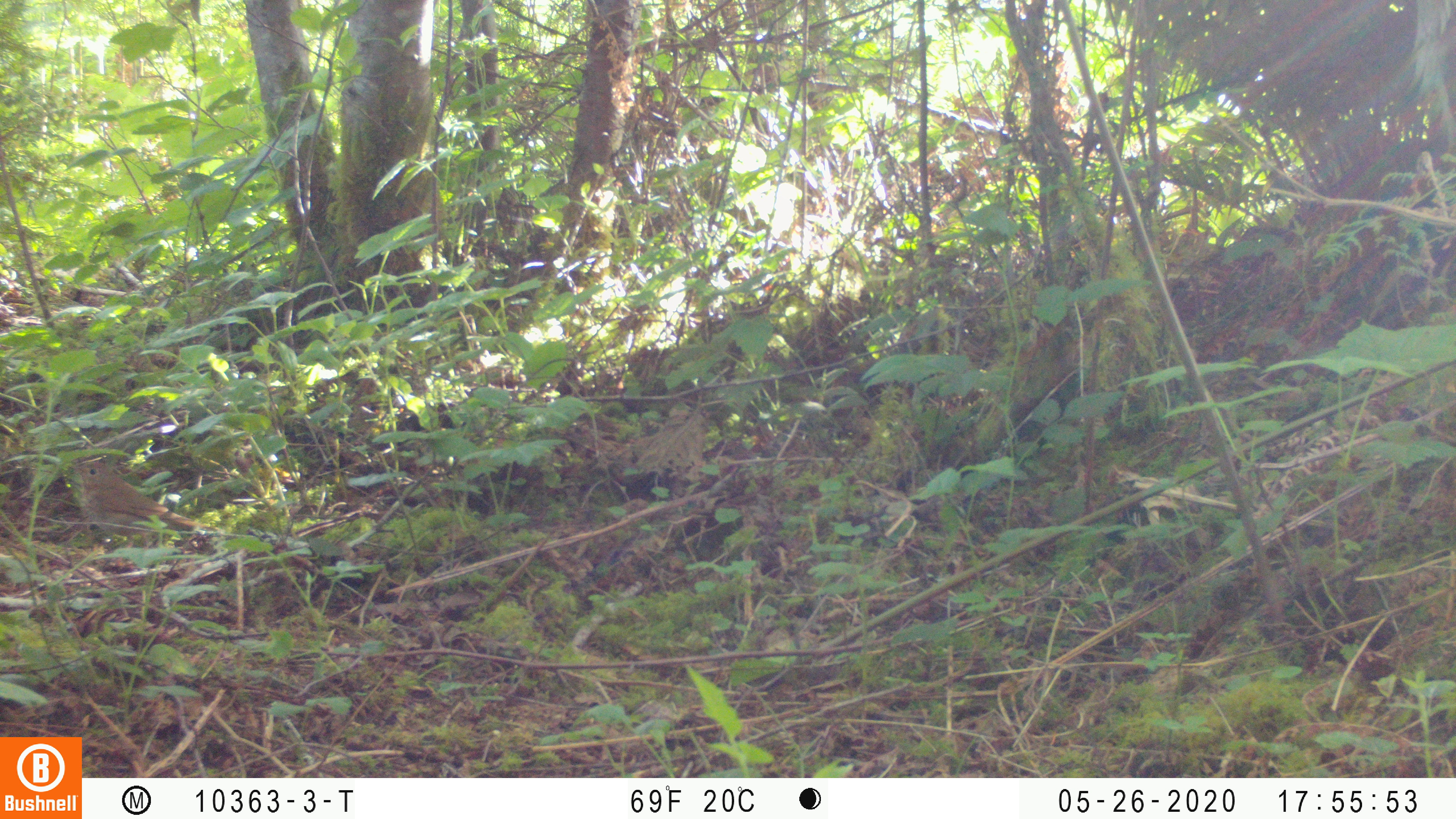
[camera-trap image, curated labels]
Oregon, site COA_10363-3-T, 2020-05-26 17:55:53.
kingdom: Animalia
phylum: Chordata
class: Aves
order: Passeriformes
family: Turdidae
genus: Catharus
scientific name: Catharus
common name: brown thrushes and nightingale-thrushes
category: catharus species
Catharus species (brown thrushes and nightingale-thrushes) (Catharus).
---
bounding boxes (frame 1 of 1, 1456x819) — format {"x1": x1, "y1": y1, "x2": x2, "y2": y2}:
catharus species: {"x1": 74, "y1": 459, "x2": 211, "y2": 546}